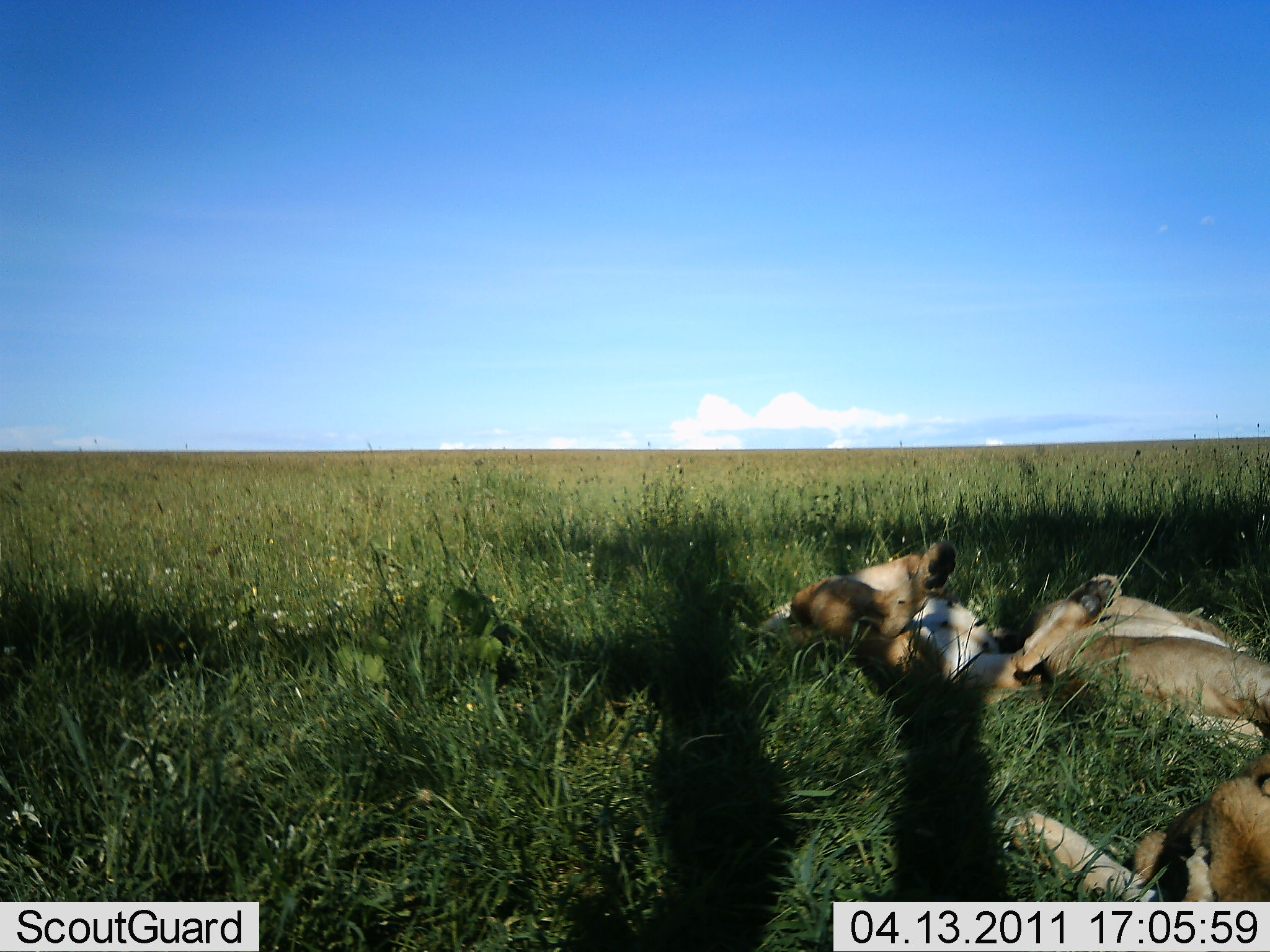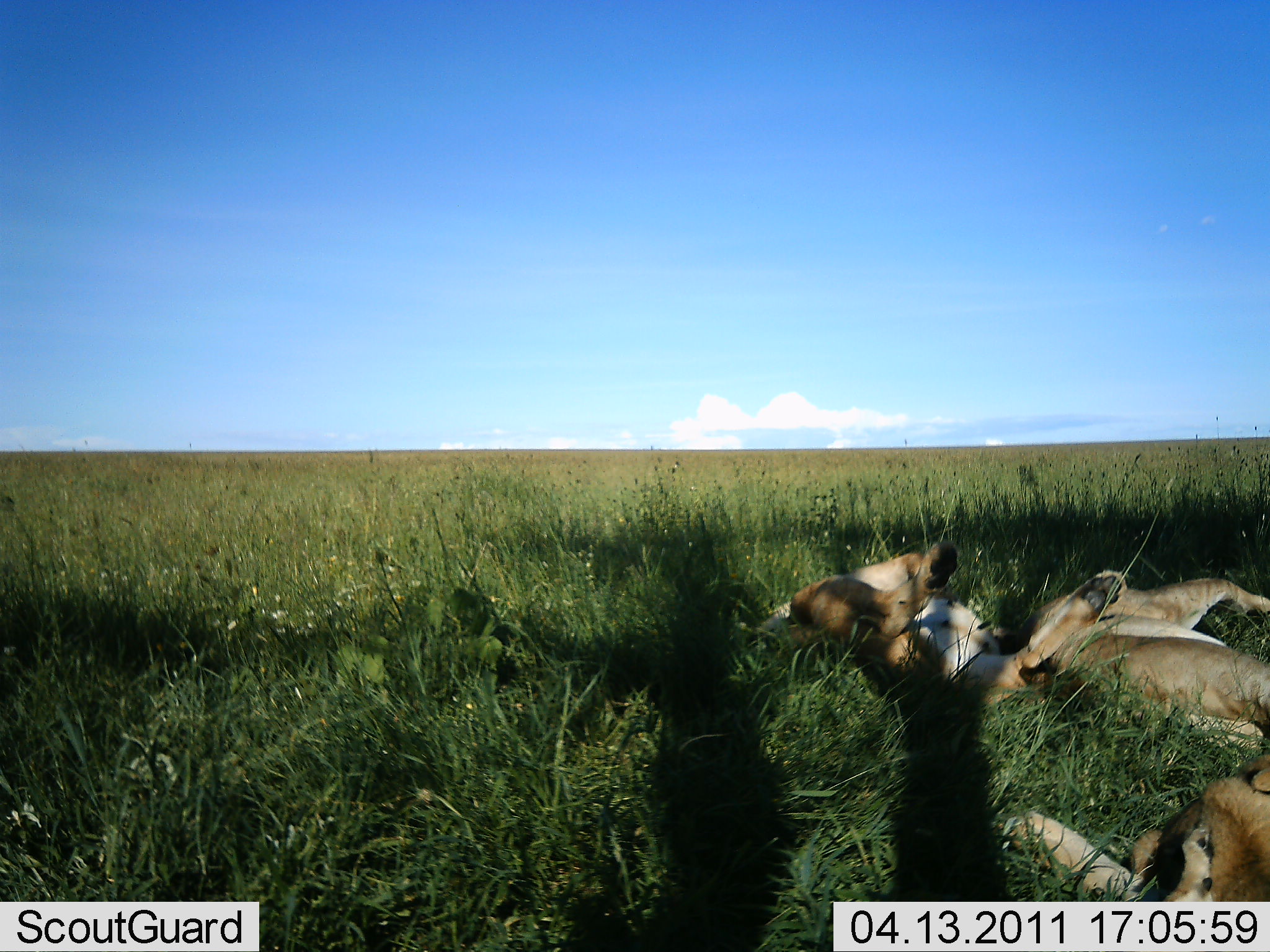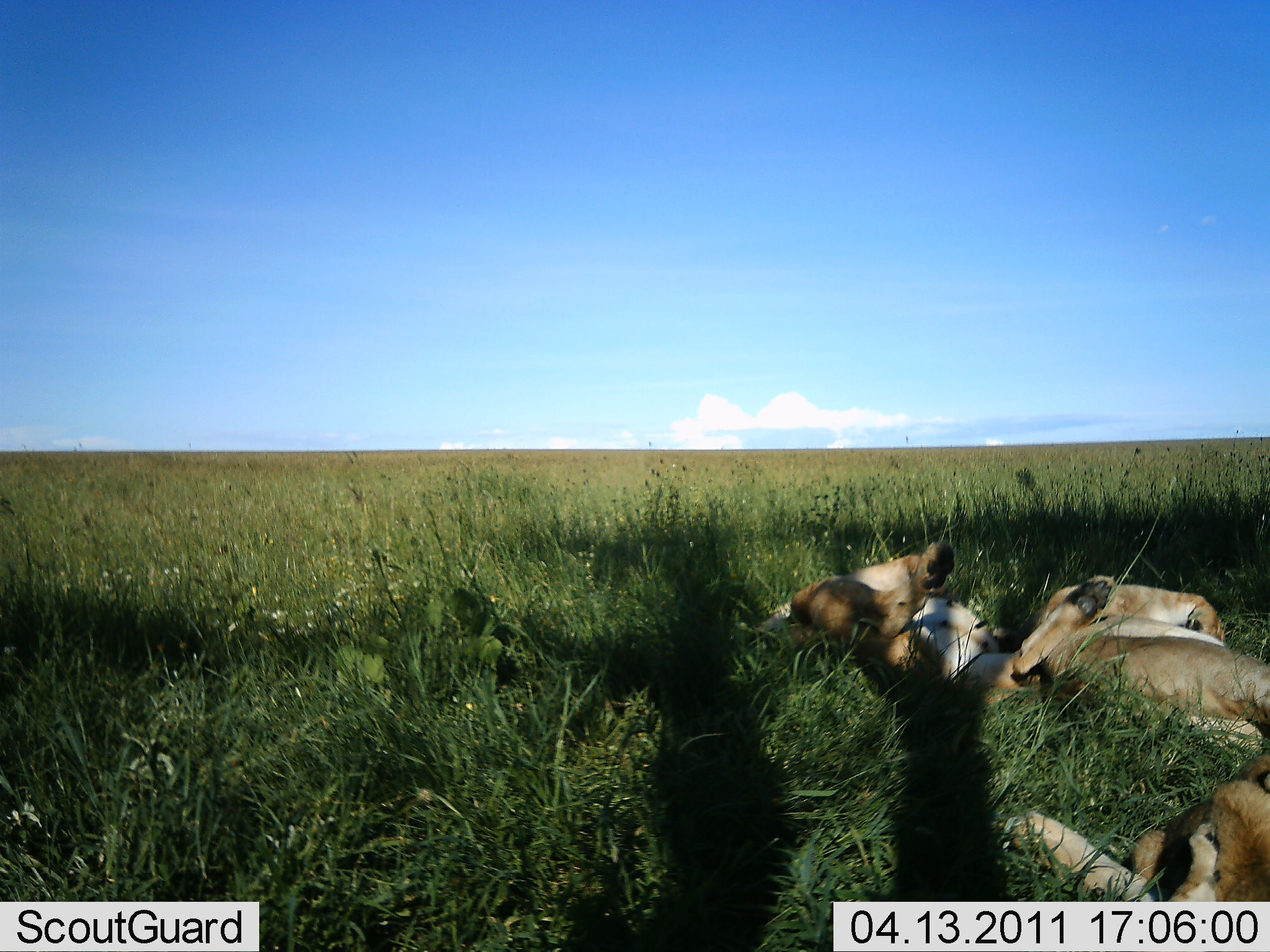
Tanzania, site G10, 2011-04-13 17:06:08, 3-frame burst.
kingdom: Animalia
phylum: Chordata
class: Mammalia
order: Carnivora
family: Felidae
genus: Panthera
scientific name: Panthera leo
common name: lion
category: lionfemale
Lionfemale (lion) (Panthera leo), count 4. Behavior (volunteer vote fractions): standing 0%, resting 100%, moving 0%, interacting 0%. Young present (vote fraction): 10%. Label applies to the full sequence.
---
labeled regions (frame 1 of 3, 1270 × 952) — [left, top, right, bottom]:
animal: [756, 539, 1122, 722]; [1005, 748, 1270, 904]; [1032, 594, 1270, 747]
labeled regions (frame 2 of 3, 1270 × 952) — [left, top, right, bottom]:
animal: [757, 542, 1127, 716]; [991, 578, 1269, 753]; [1002, 752, 1269, 903]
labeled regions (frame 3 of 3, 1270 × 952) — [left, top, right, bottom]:
animal: [751, 539, 1117, 727]; [1011, 573, 1270, 750]; [1003, 750, 1270, 904]